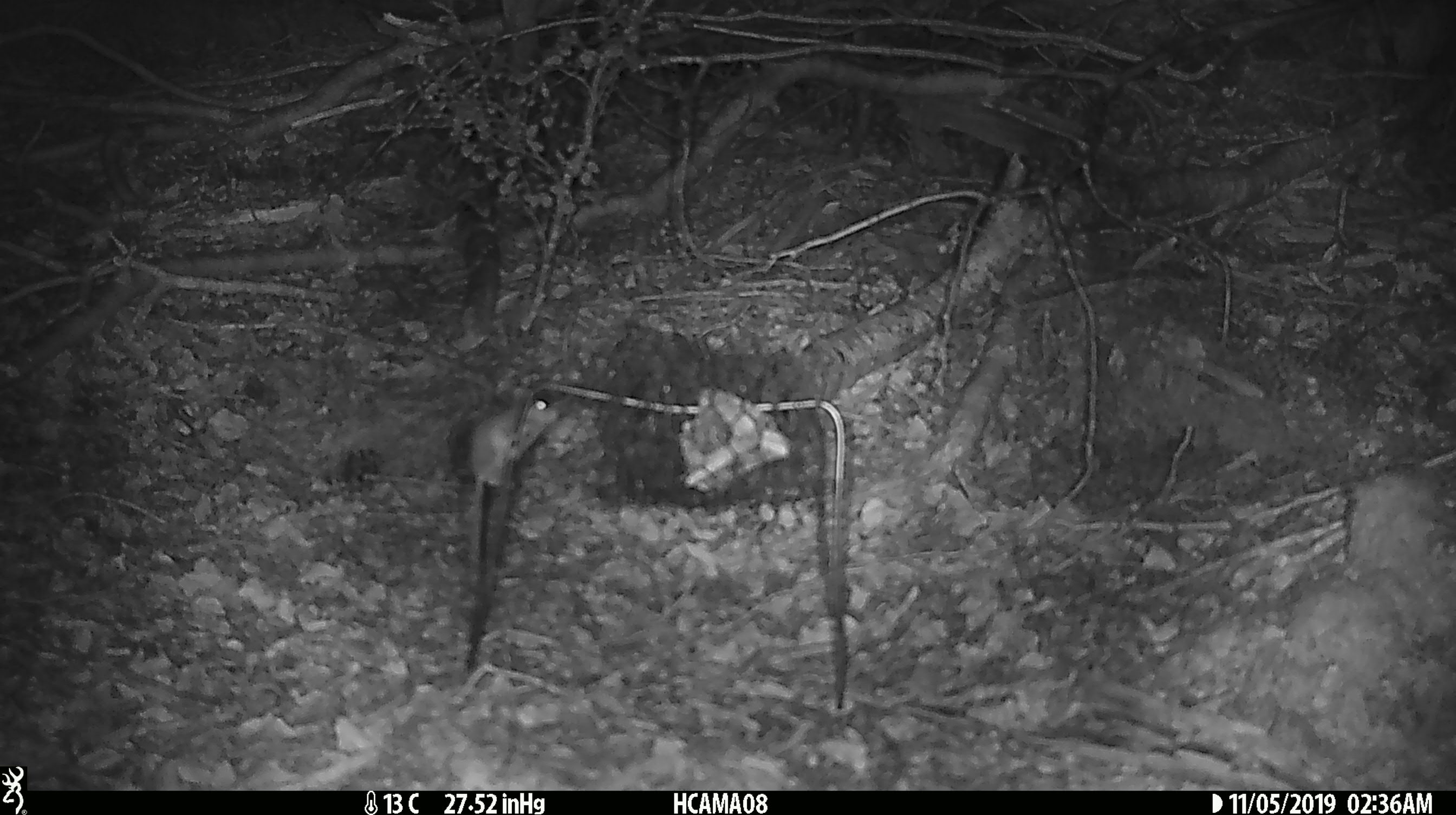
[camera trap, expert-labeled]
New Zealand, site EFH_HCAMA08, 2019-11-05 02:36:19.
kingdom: Animalia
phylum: Chordata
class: Mammalia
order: Rodentia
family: Muridae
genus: Mus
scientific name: Mus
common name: mouse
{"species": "mouse (Mus)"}